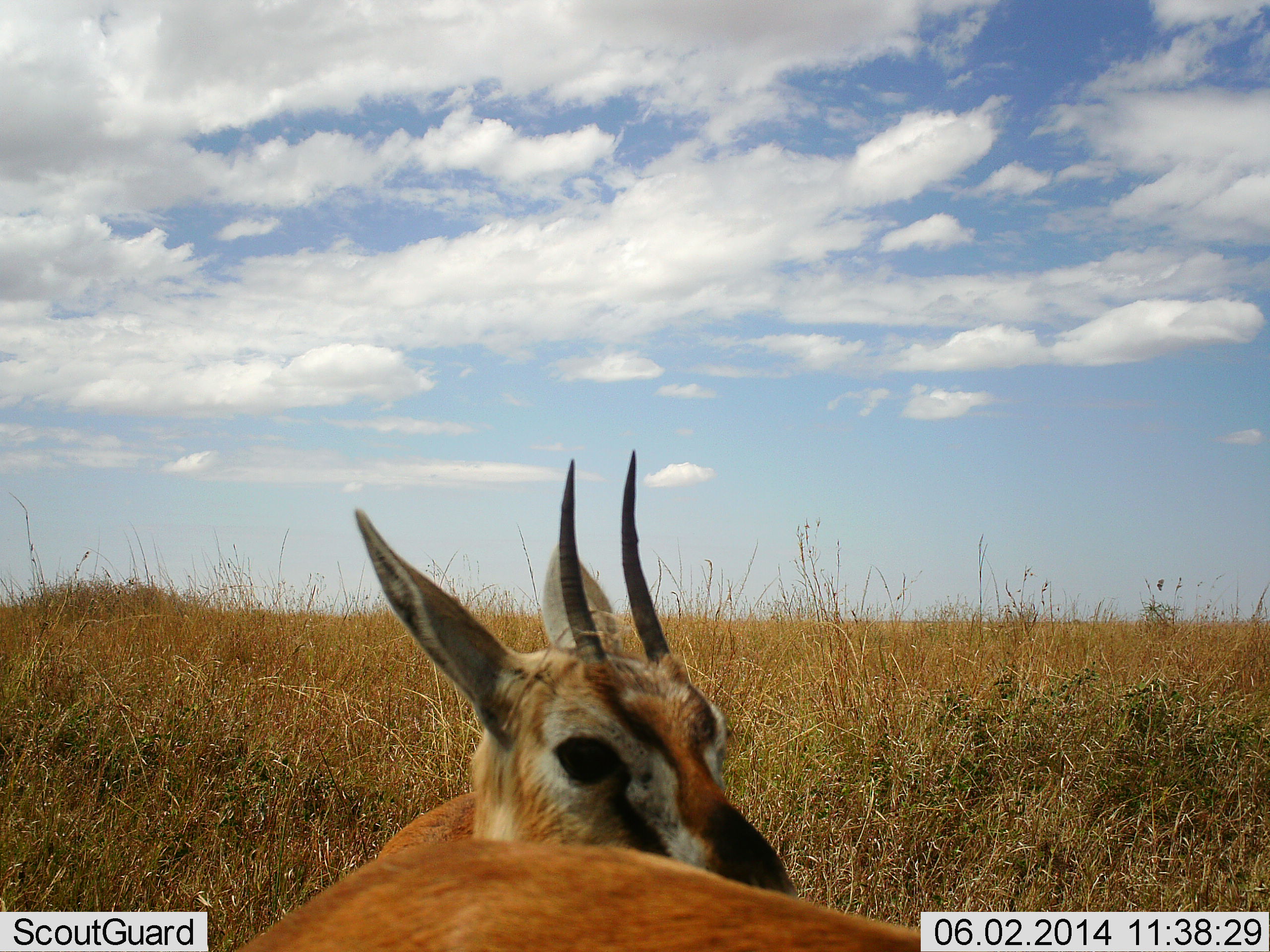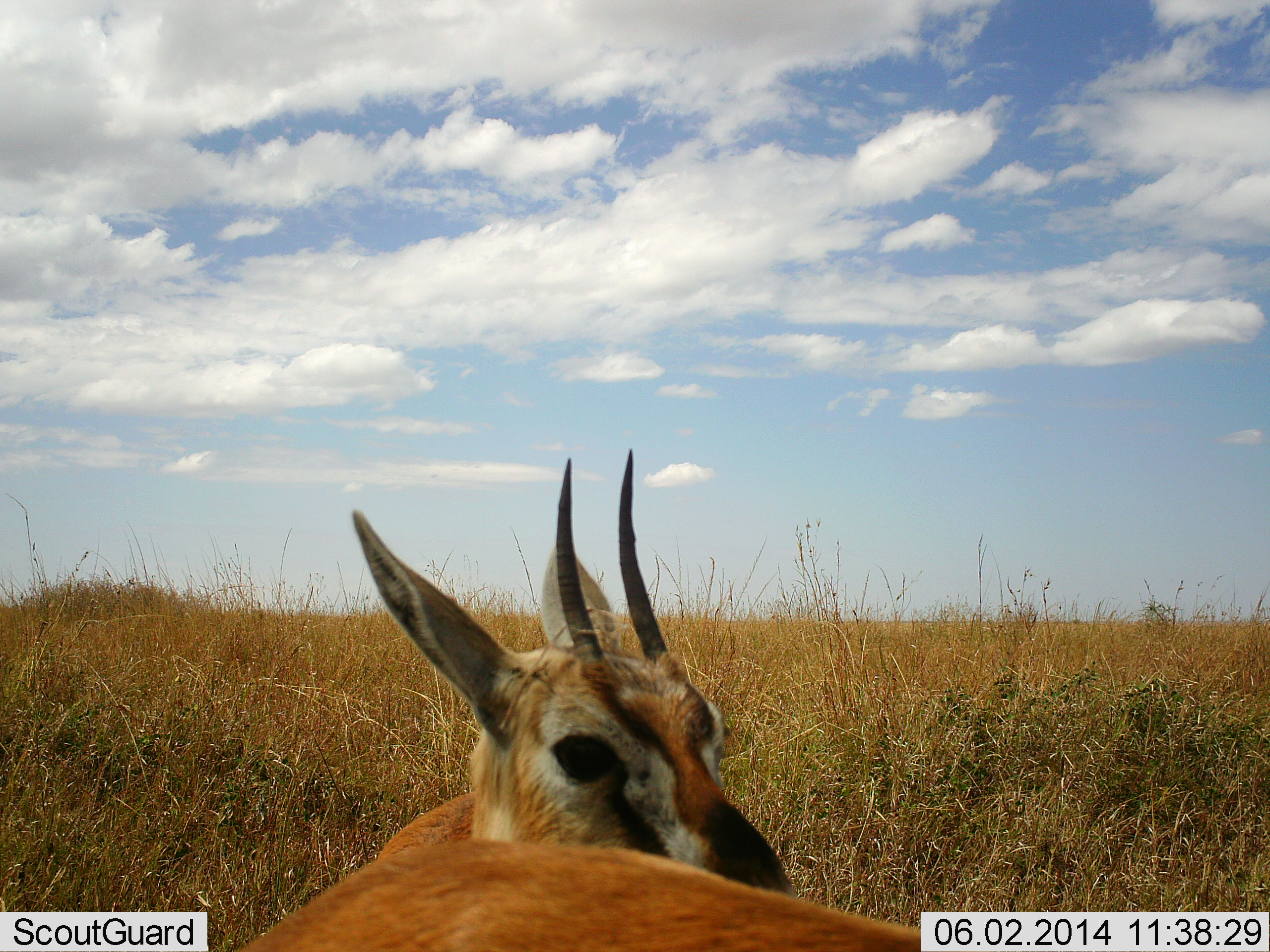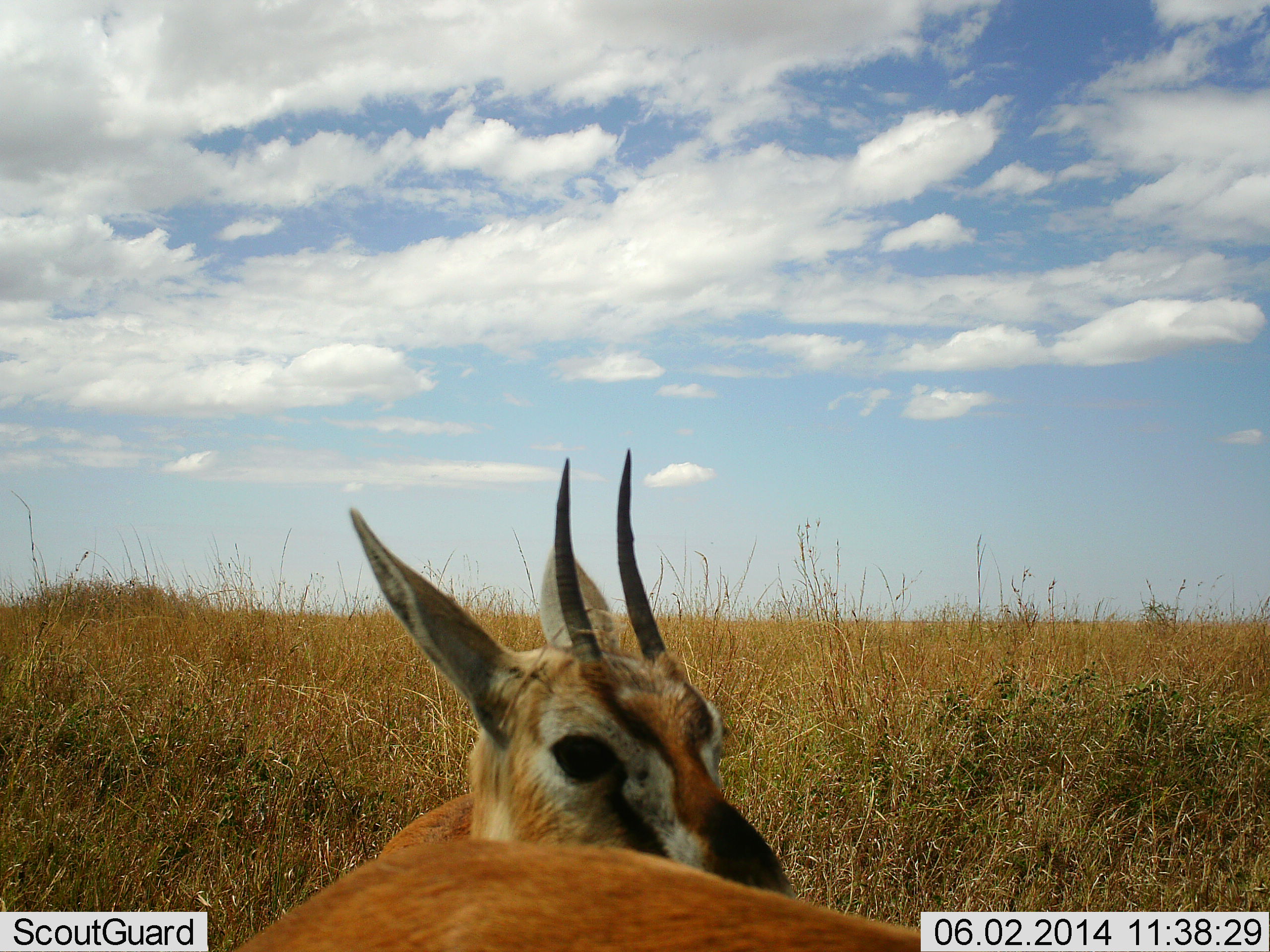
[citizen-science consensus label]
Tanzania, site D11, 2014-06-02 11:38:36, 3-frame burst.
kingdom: Animalia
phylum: Chordata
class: Mammalia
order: Artiodactyla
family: Bovidae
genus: Eudorcas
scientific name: Eudorcas thomsonii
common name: thomson's gazelle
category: gazellethomsons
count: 1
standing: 60%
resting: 40%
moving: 0%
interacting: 0%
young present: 0%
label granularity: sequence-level